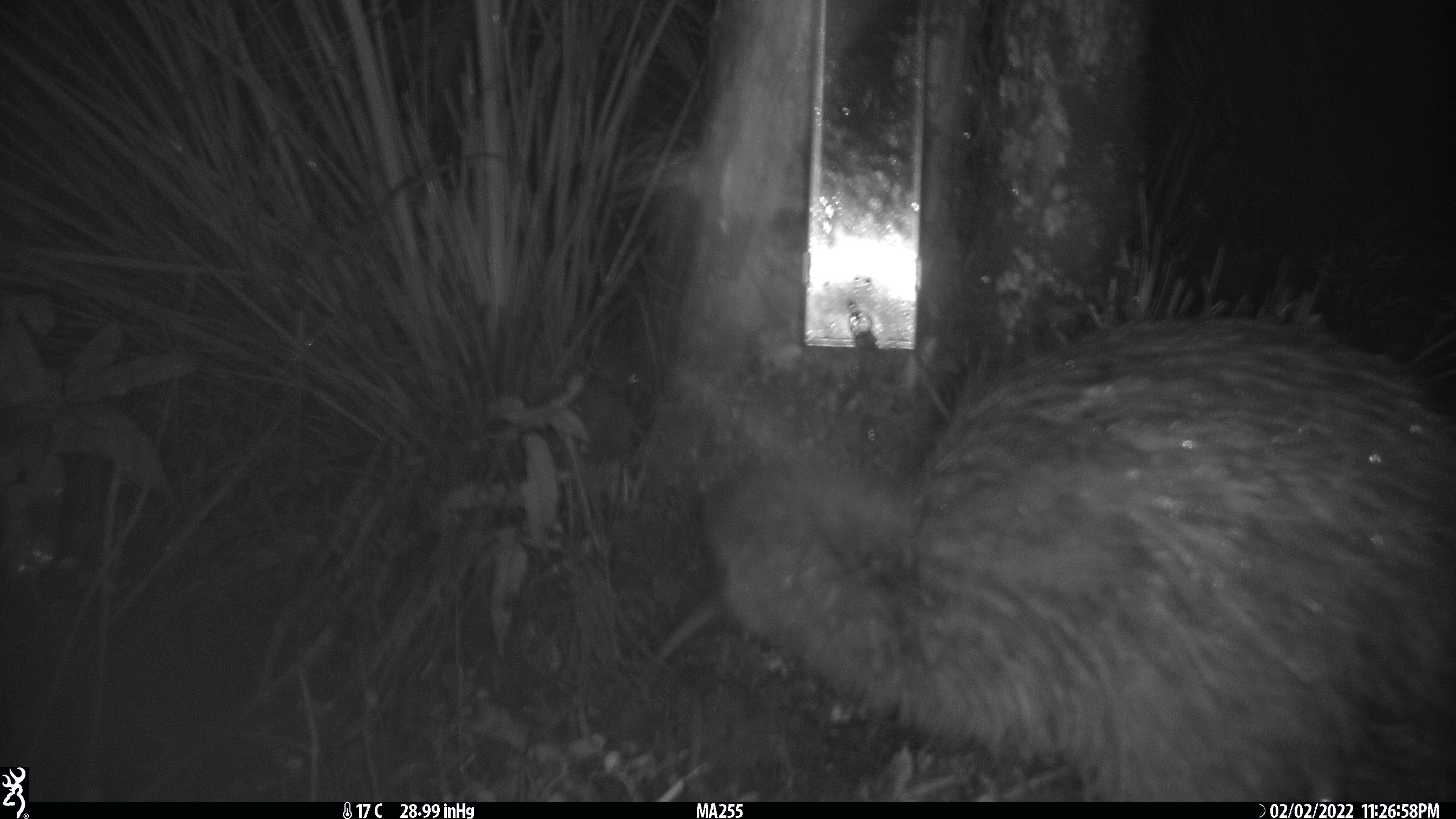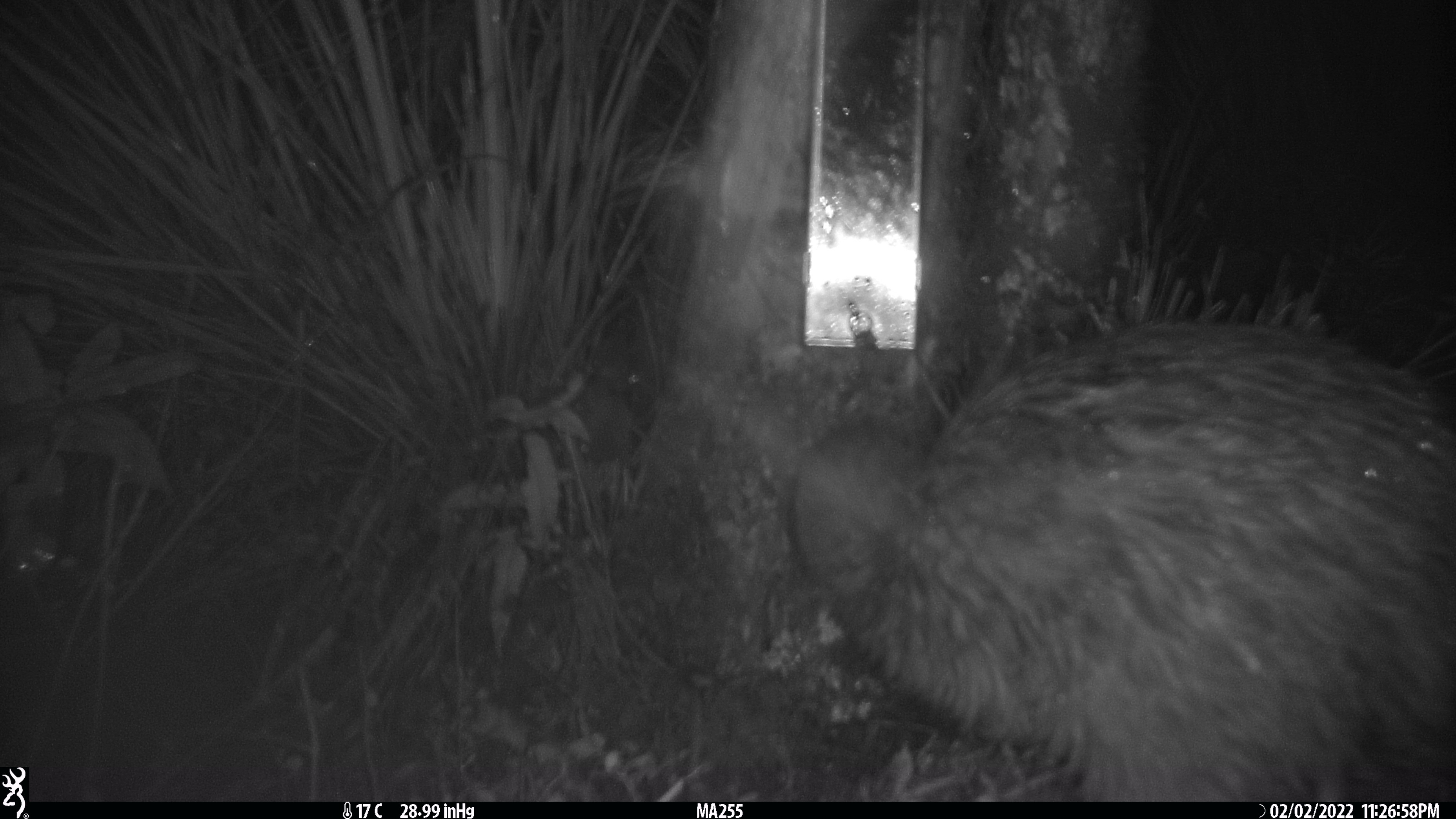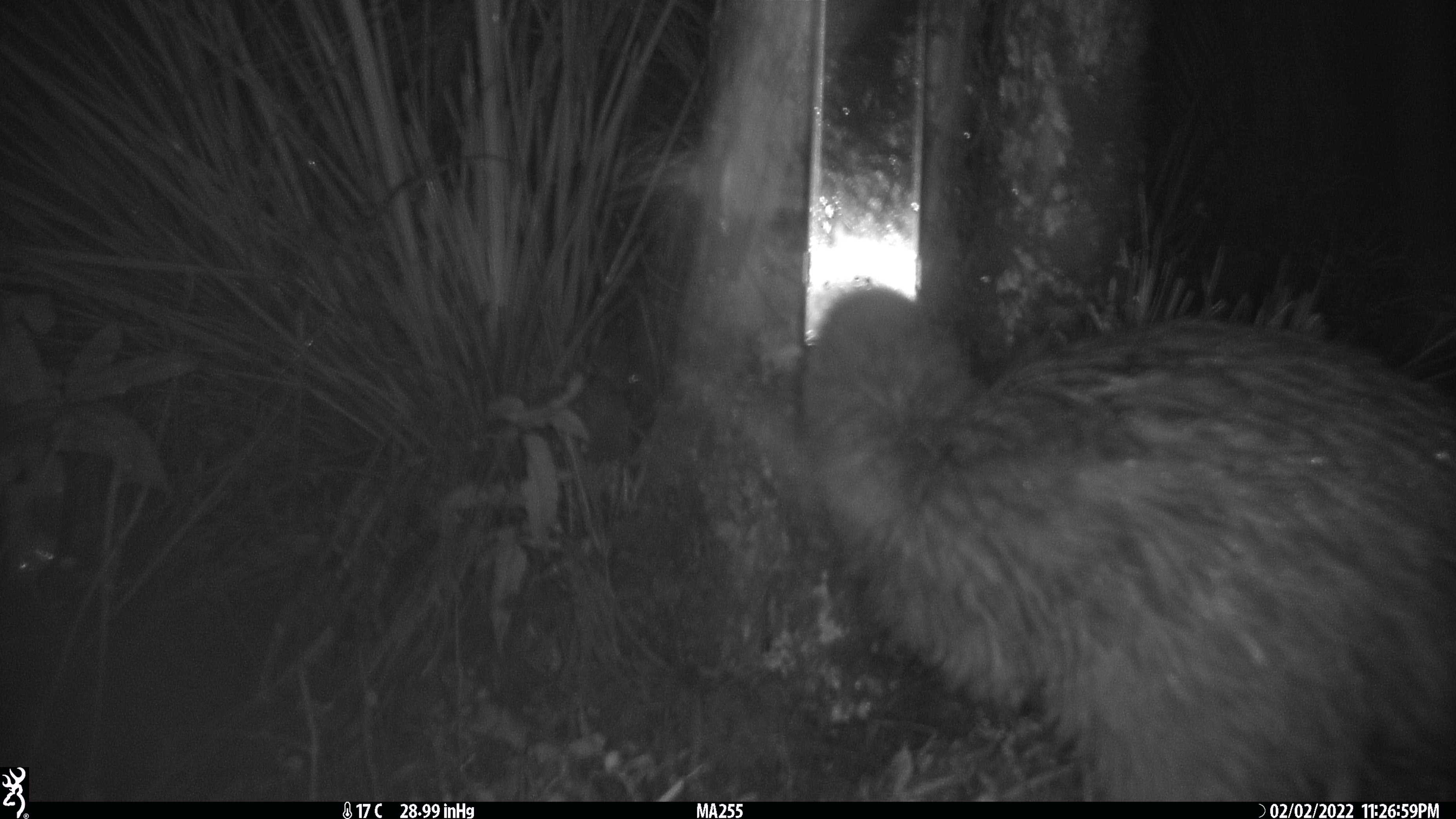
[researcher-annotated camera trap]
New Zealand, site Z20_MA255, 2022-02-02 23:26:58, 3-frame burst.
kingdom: Animalia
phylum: Chordata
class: Aves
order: Apterygiformes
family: Apterygidae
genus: Apteryx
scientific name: Apteryx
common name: kiwi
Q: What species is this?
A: Kiwi (Apteryx).